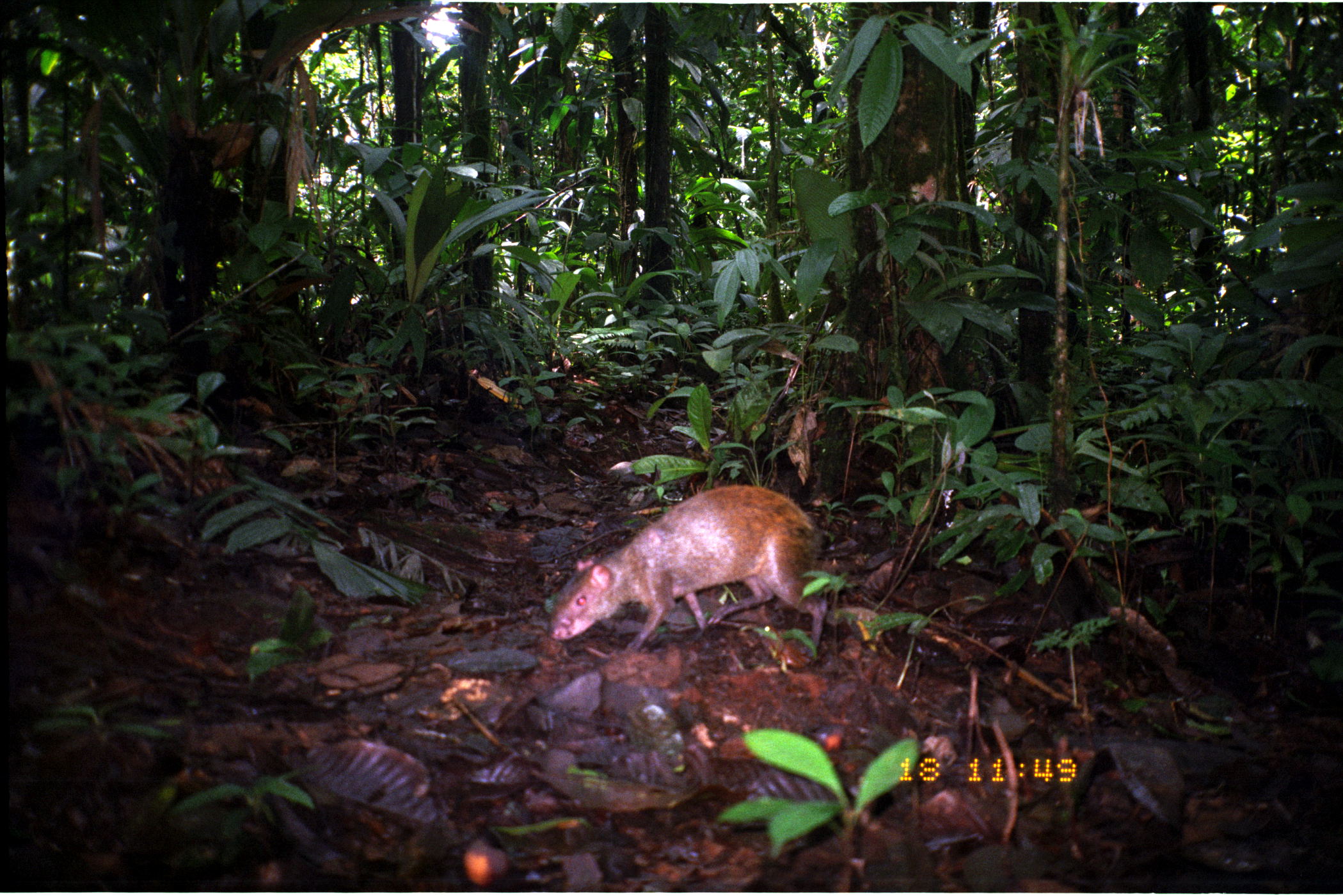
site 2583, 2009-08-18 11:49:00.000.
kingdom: Animalia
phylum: Chordata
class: Mammalia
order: Rodentia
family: Dasyproctidae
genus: Dasyprocta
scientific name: Dasyprocta punctata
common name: central american agouti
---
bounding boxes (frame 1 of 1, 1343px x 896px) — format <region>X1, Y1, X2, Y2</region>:
dasyprocta punctata: <region>548, 484, 829, 651</region>